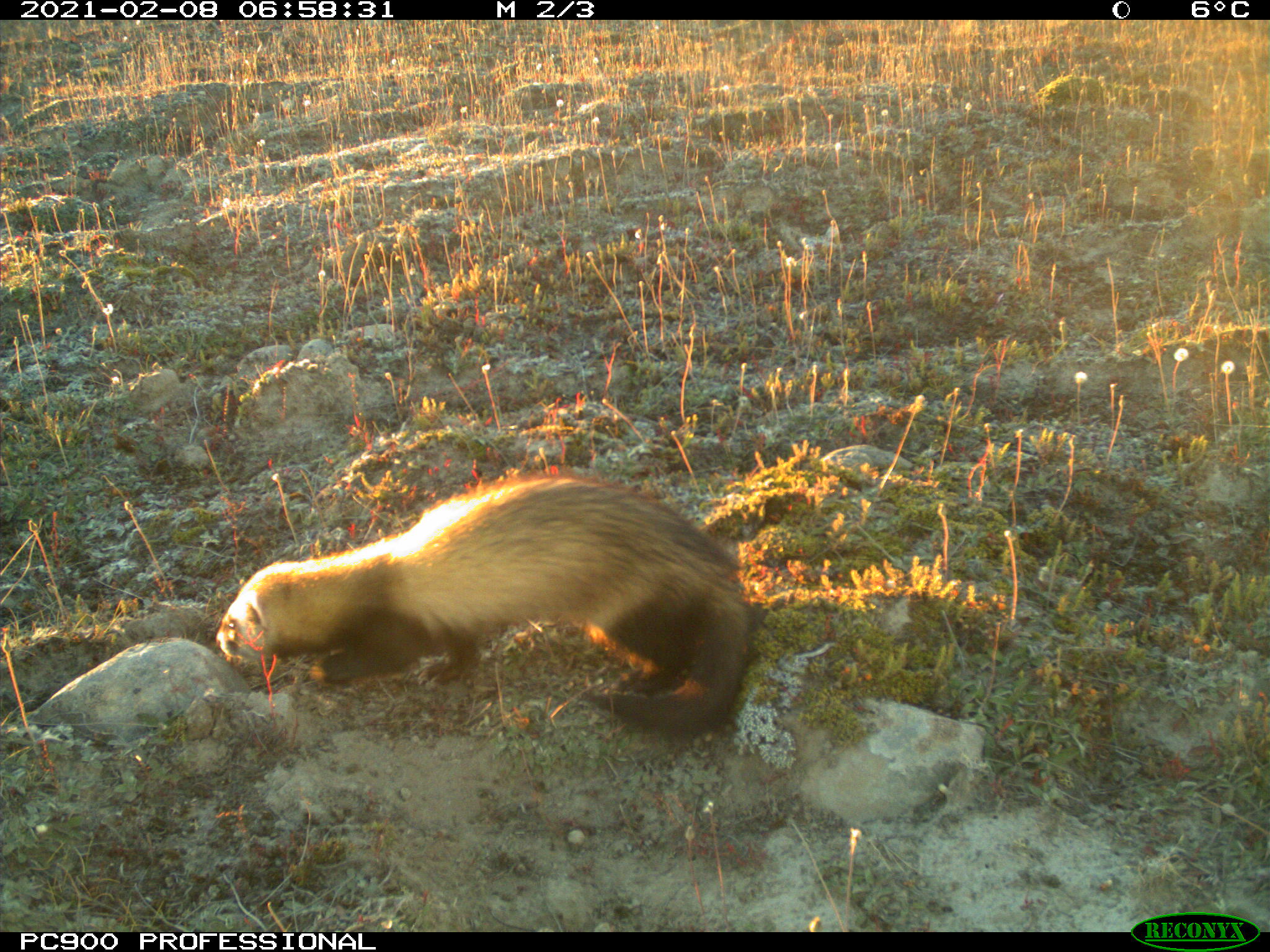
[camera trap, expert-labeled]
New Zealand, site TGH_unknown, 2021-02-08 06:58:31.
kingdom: Animalia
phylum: Chordata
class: Mammalia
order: Carnivora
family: Mustelidae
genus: Mustela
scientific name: Mustela furo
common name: ferret